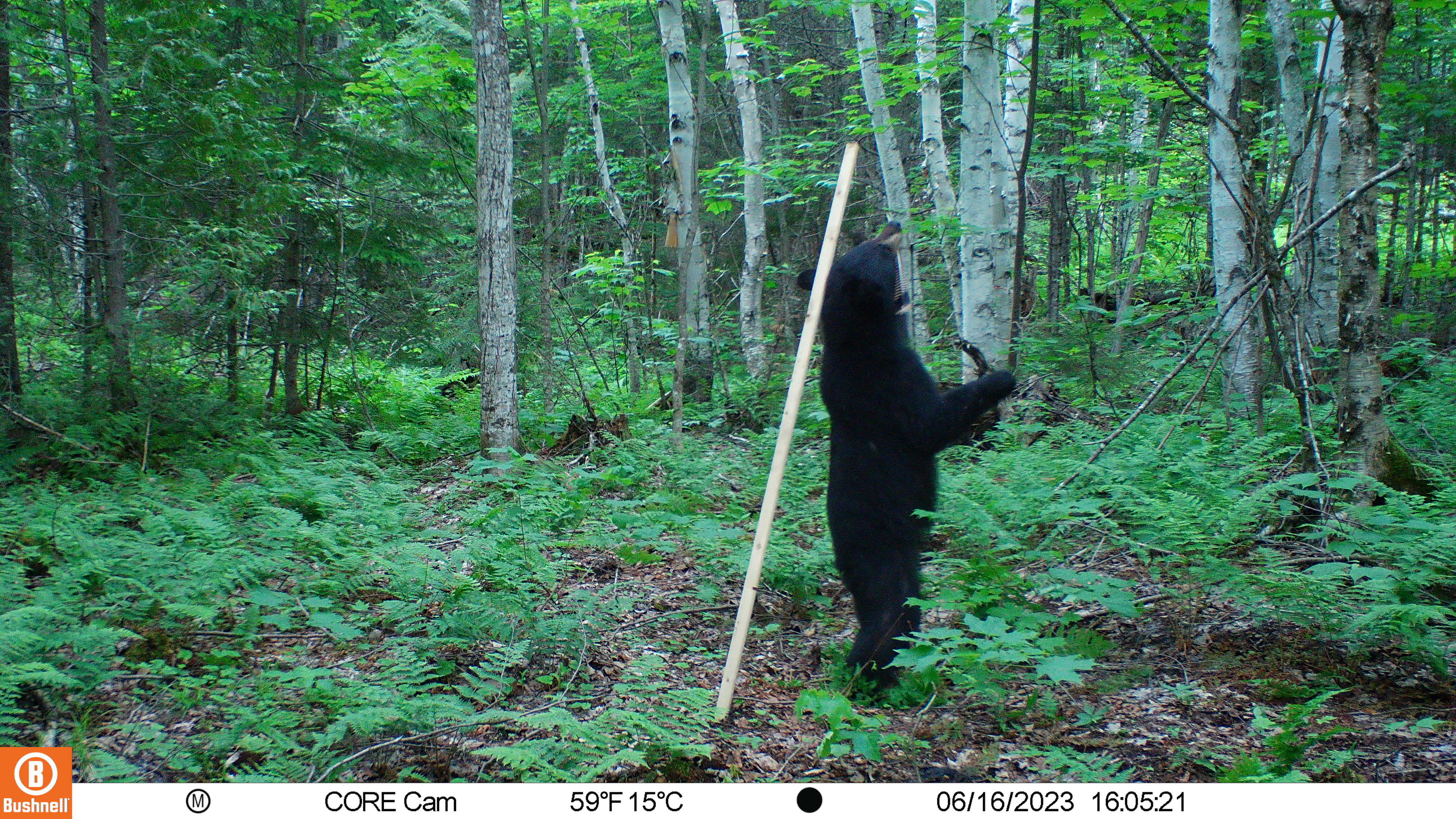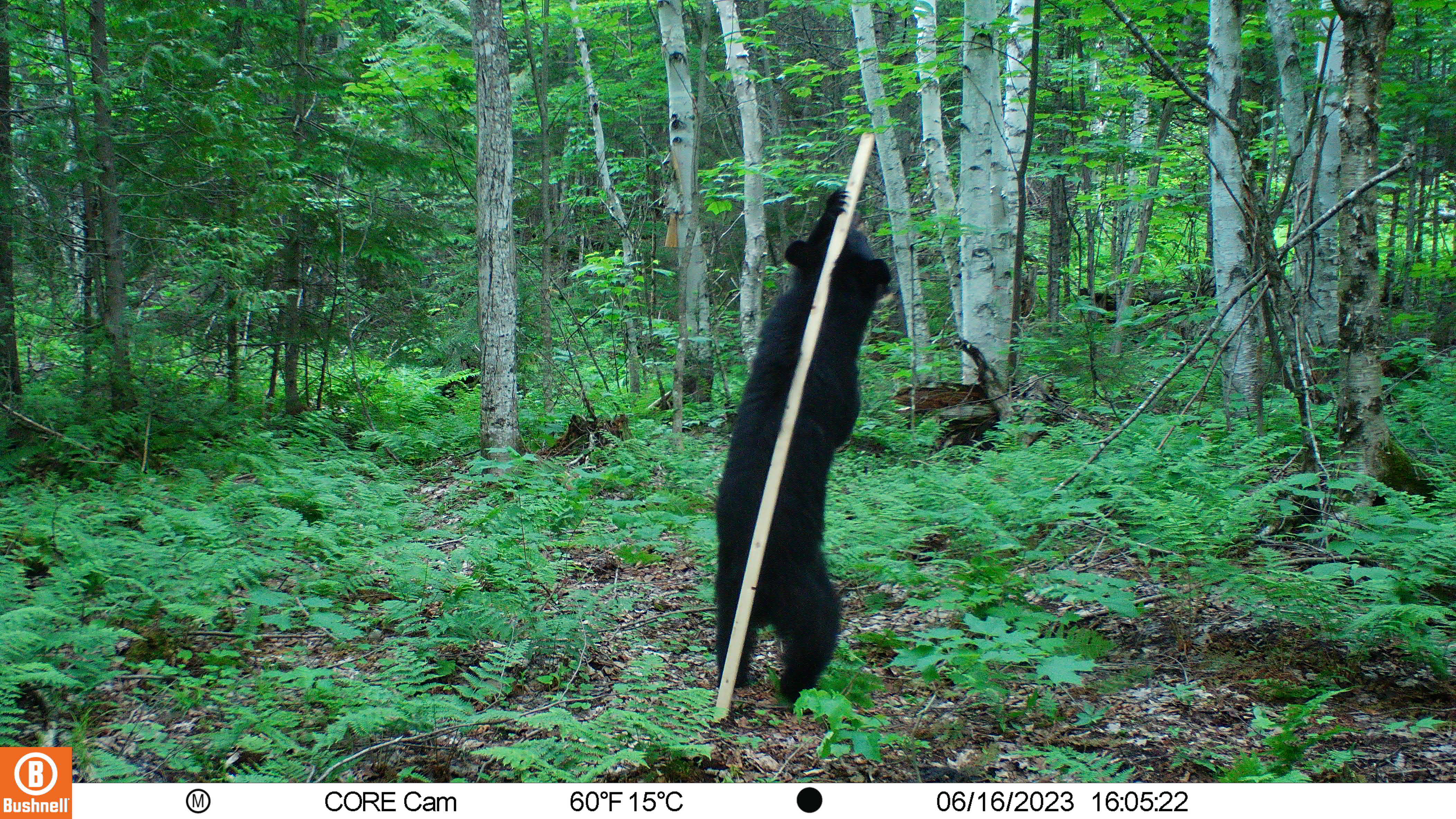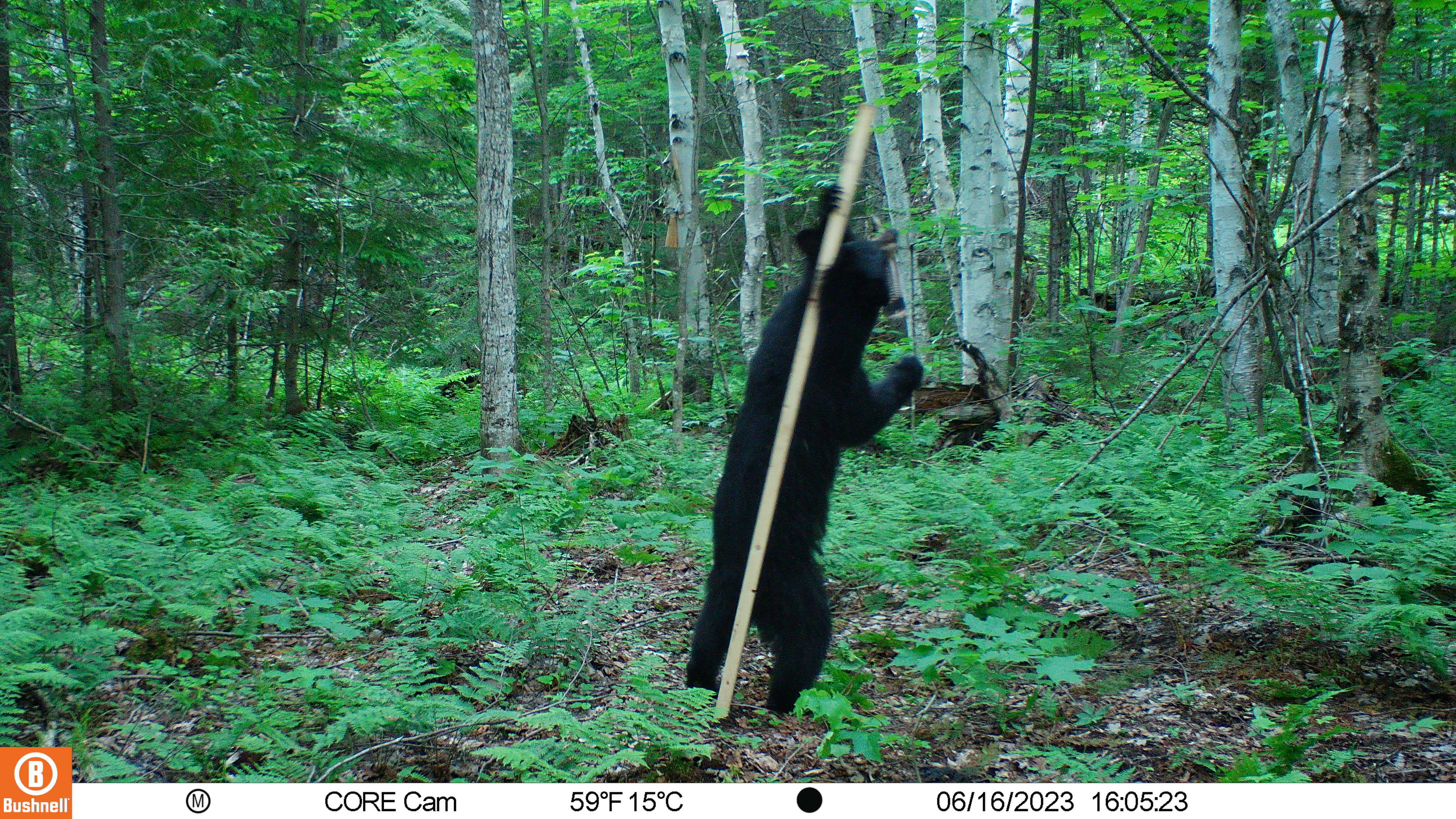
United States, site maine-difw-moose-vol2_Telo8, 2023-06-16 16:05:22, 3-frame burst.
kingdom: Animalia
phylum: Chordata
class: Mammalia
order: Carnivora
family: Ursidae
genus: Ursus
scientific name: Ursus americanus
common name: black bear